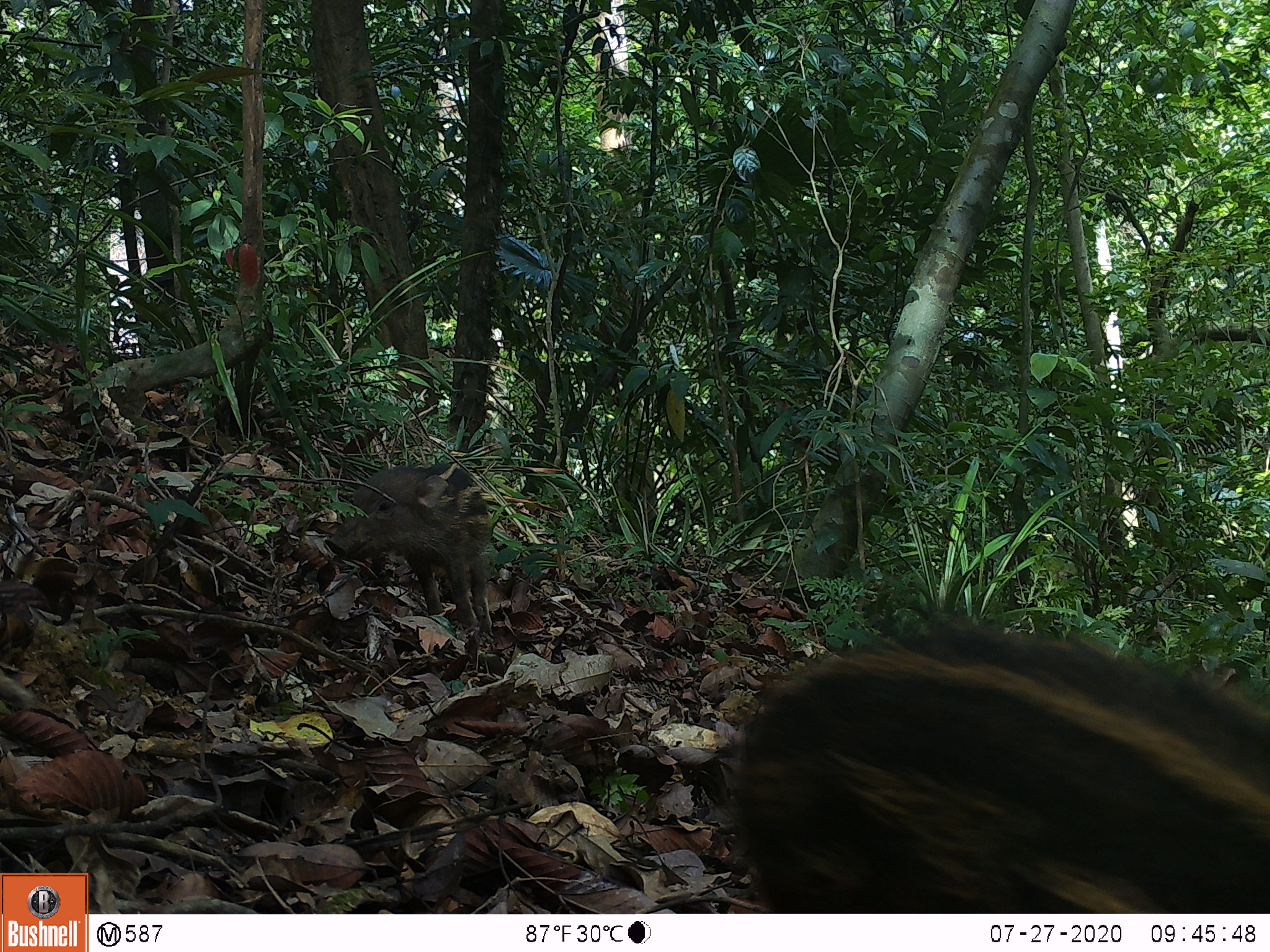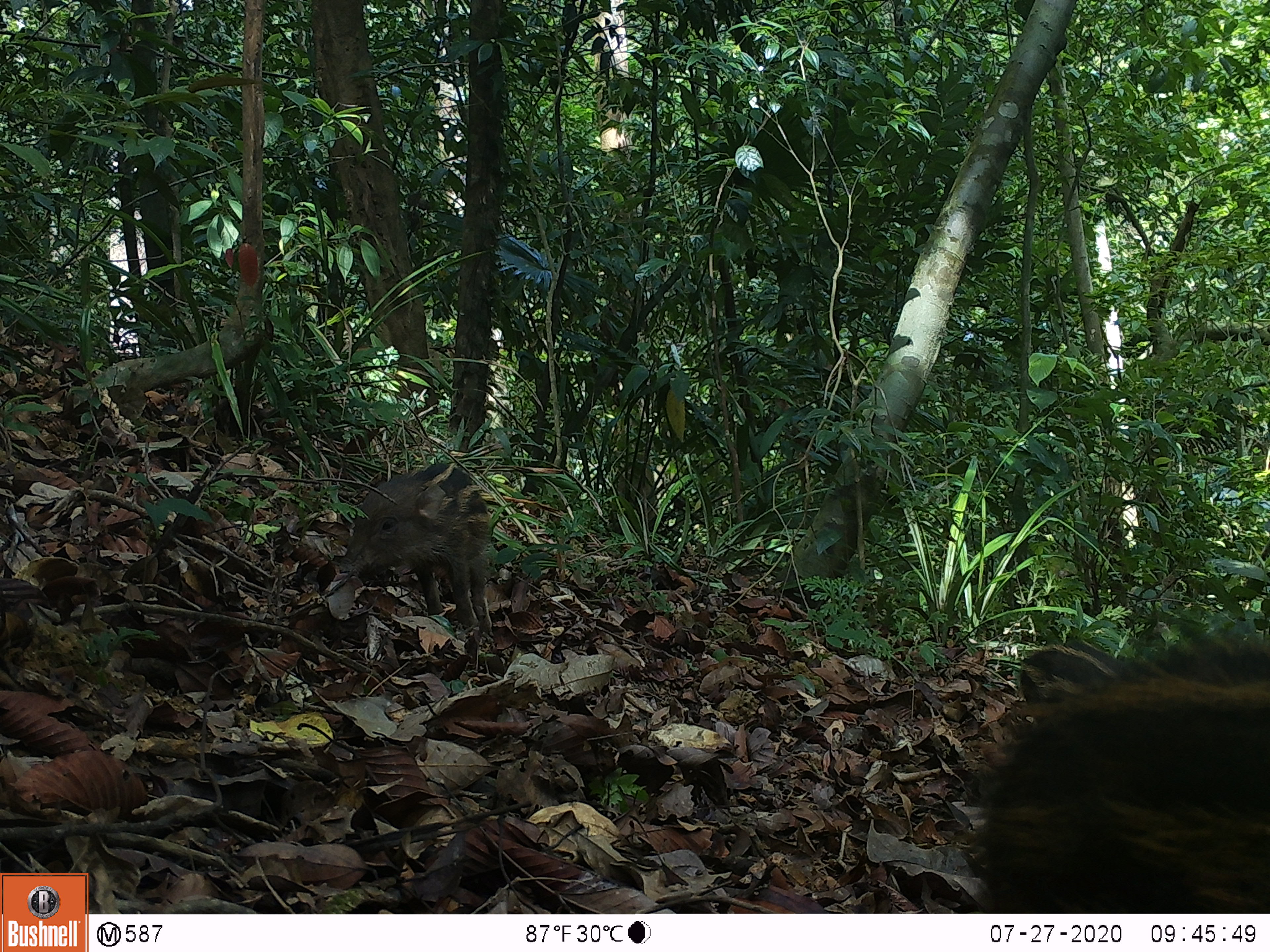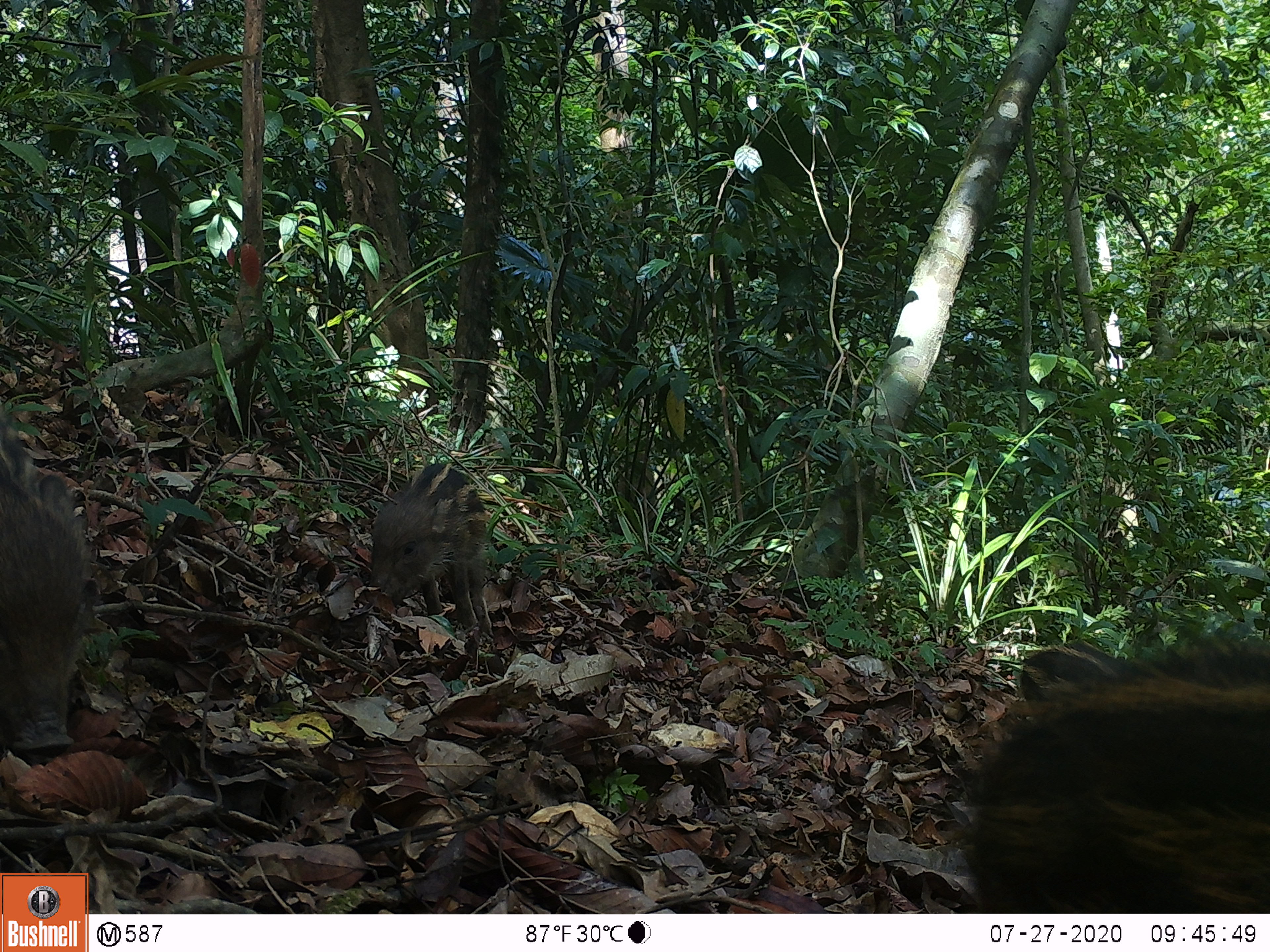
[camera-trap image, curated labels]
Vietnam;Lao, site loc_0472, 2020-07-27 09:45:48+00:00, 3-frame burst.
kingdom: Animalia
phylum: Chordata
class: Mammalia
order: Artiodactyla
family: Suidae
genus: Sus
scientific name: Sus scrofa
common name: eurasian wild pig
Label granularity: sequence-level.